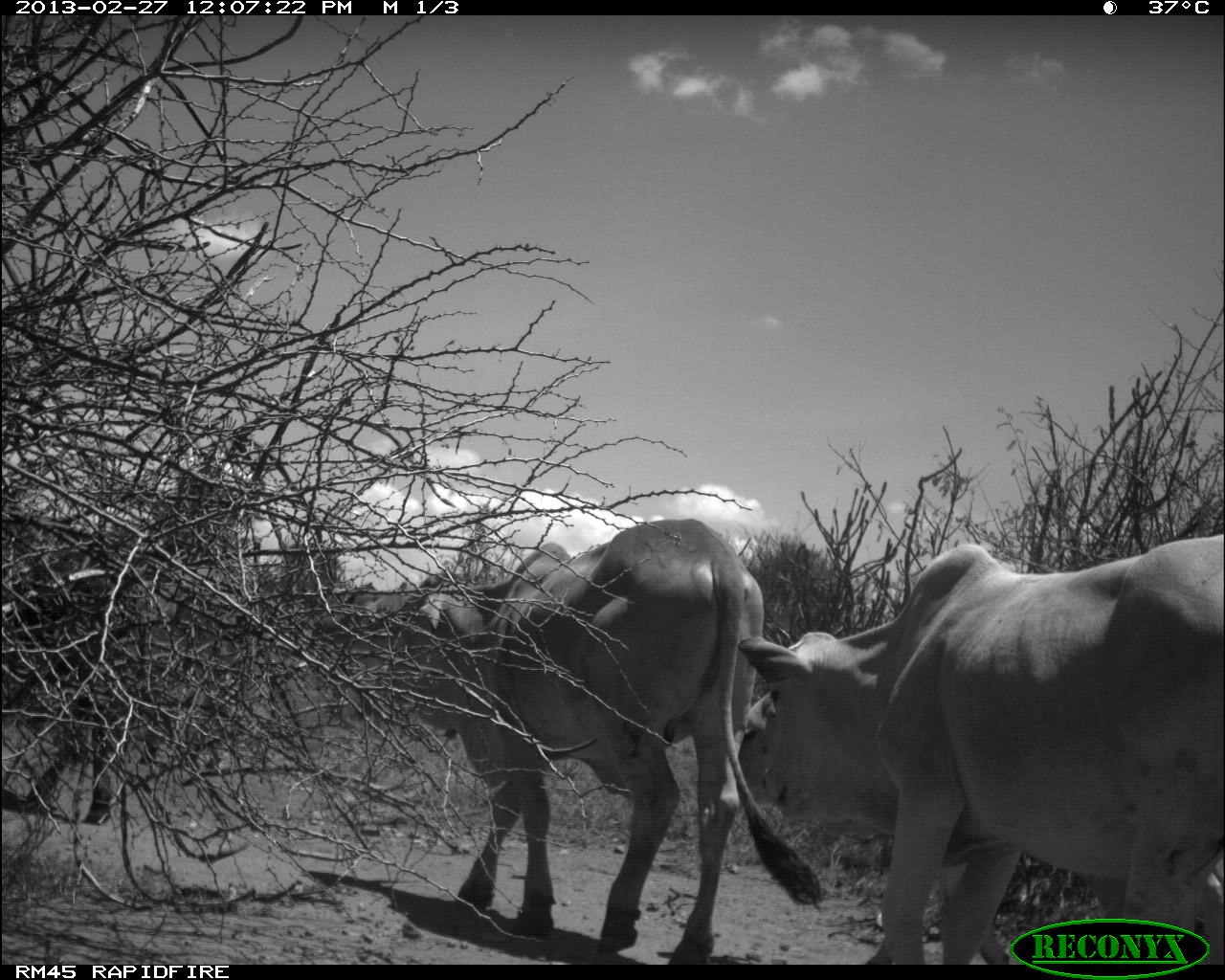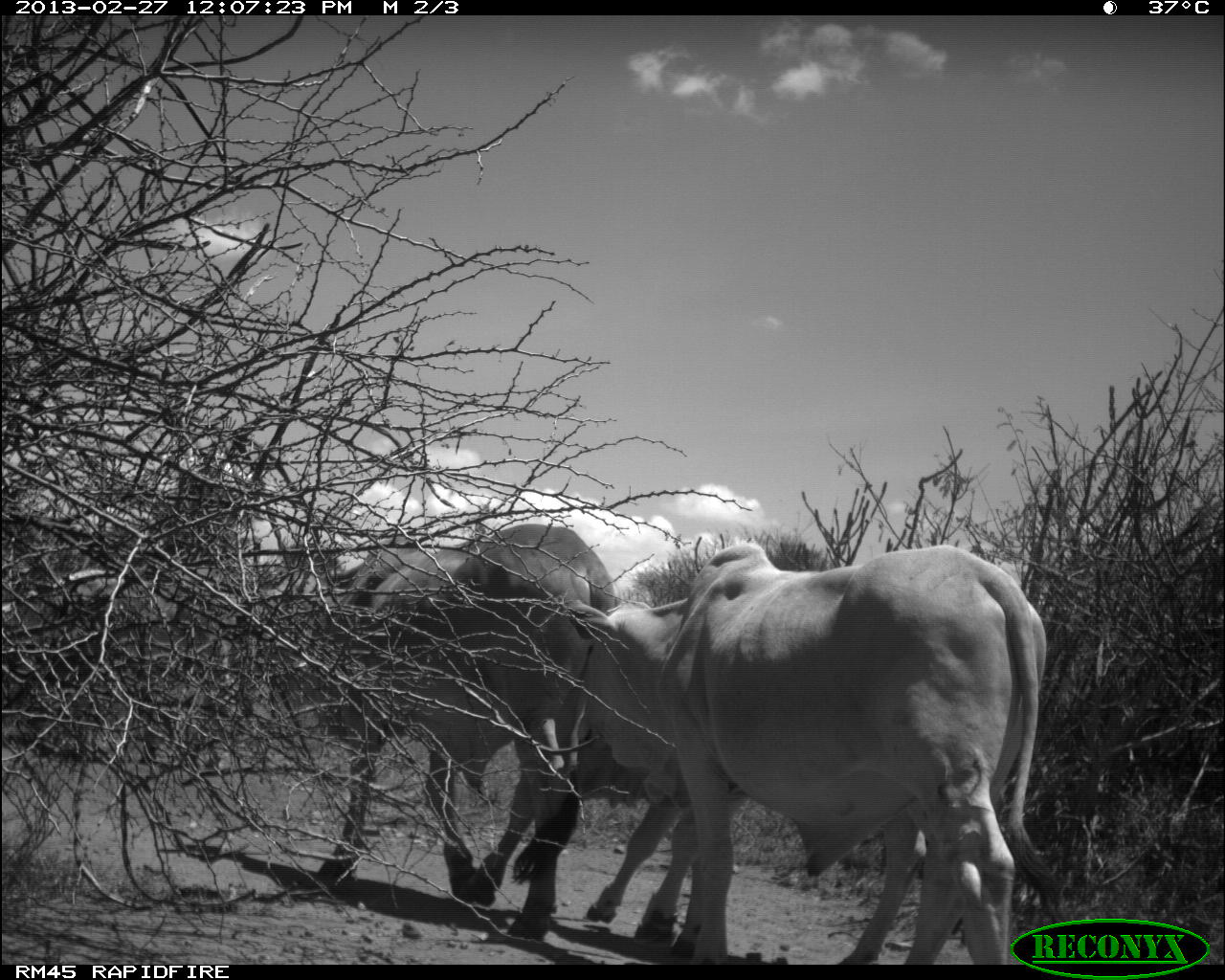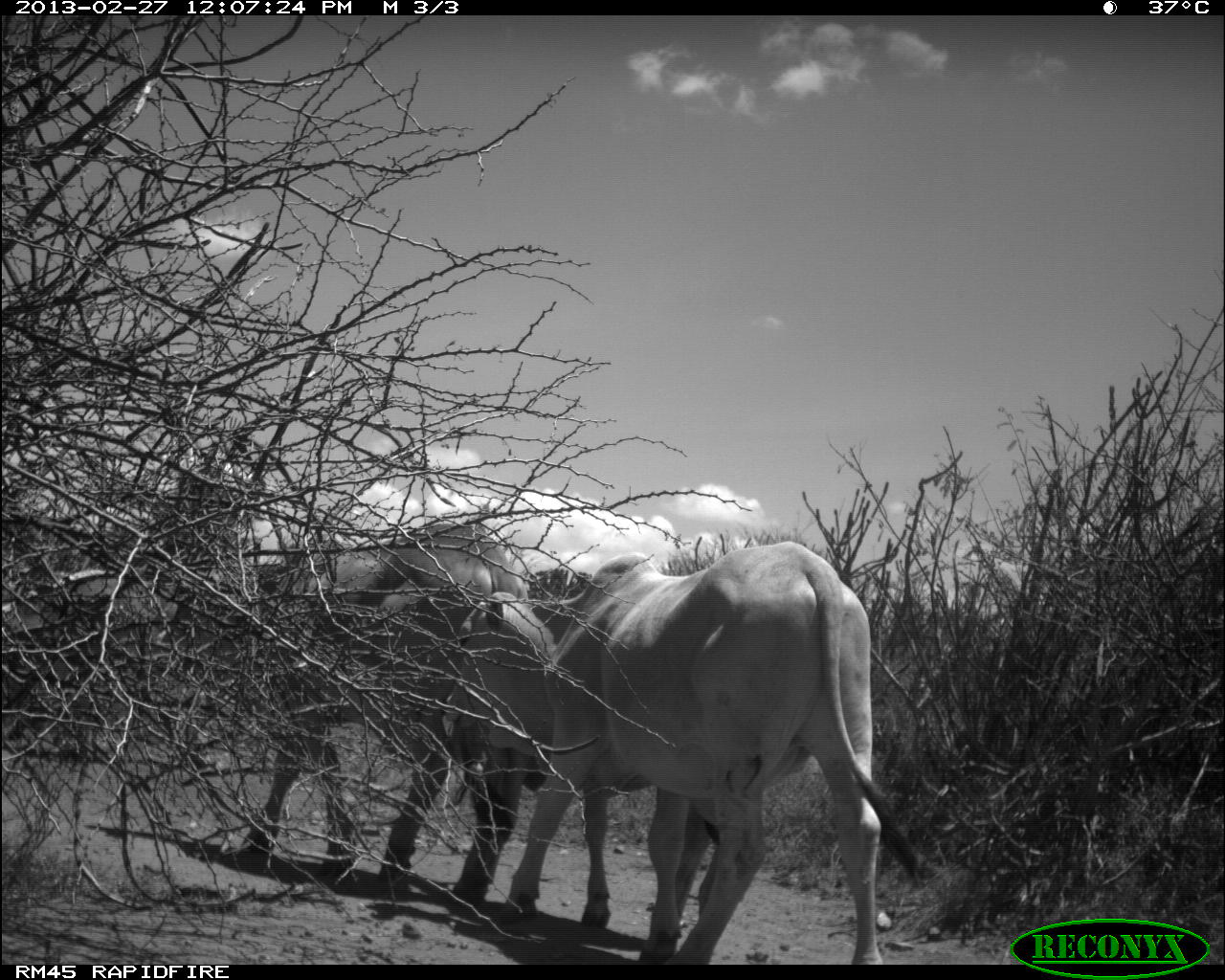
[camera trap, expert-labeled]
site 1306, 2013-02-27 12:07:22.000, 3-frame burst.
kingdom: Animalia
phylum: Chordata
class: Mammalia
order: Artiodactyla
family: Bovidae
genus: Bos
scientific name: Bos taurus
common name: domestic cattle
Bos taurus (domestic cattle), count 3.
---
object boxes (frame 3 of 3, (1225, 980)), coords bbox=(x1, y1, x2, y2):
bos taurus: bbox=(442, 541, 923, 966); bbox=(156, 522, 525, 905); bbox=(579, 751, 813, 940)